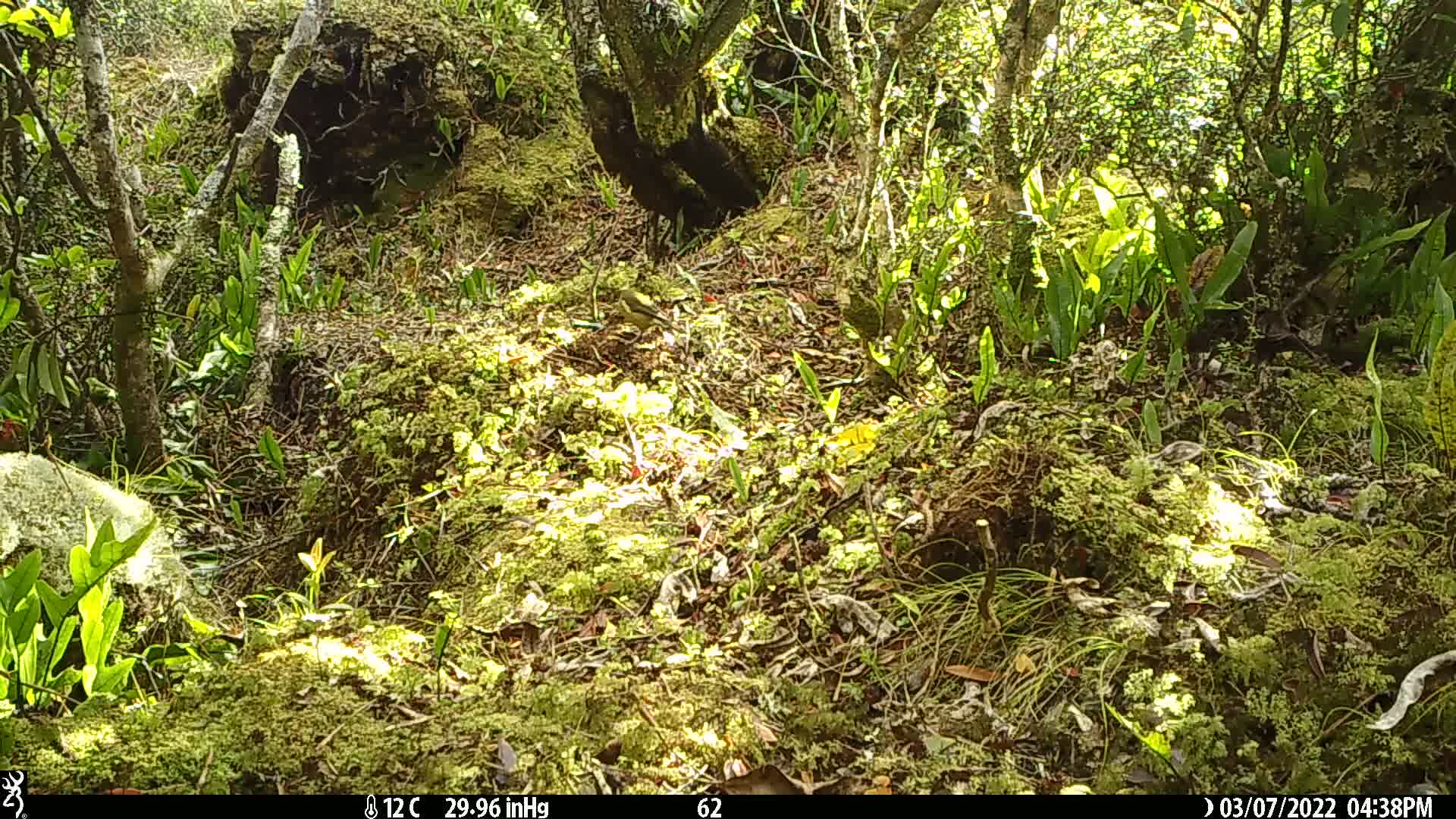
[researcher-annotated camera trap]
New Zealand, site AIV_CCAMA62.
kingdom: Animalia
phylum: Chordata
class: Aves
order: Passeriformes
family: Meliphagidae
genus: Anthornis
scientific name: Anthornis melanura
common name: new zealand bellbird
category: bellbird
Bellbird (new zealand bellbird) (Anthornis melanura).